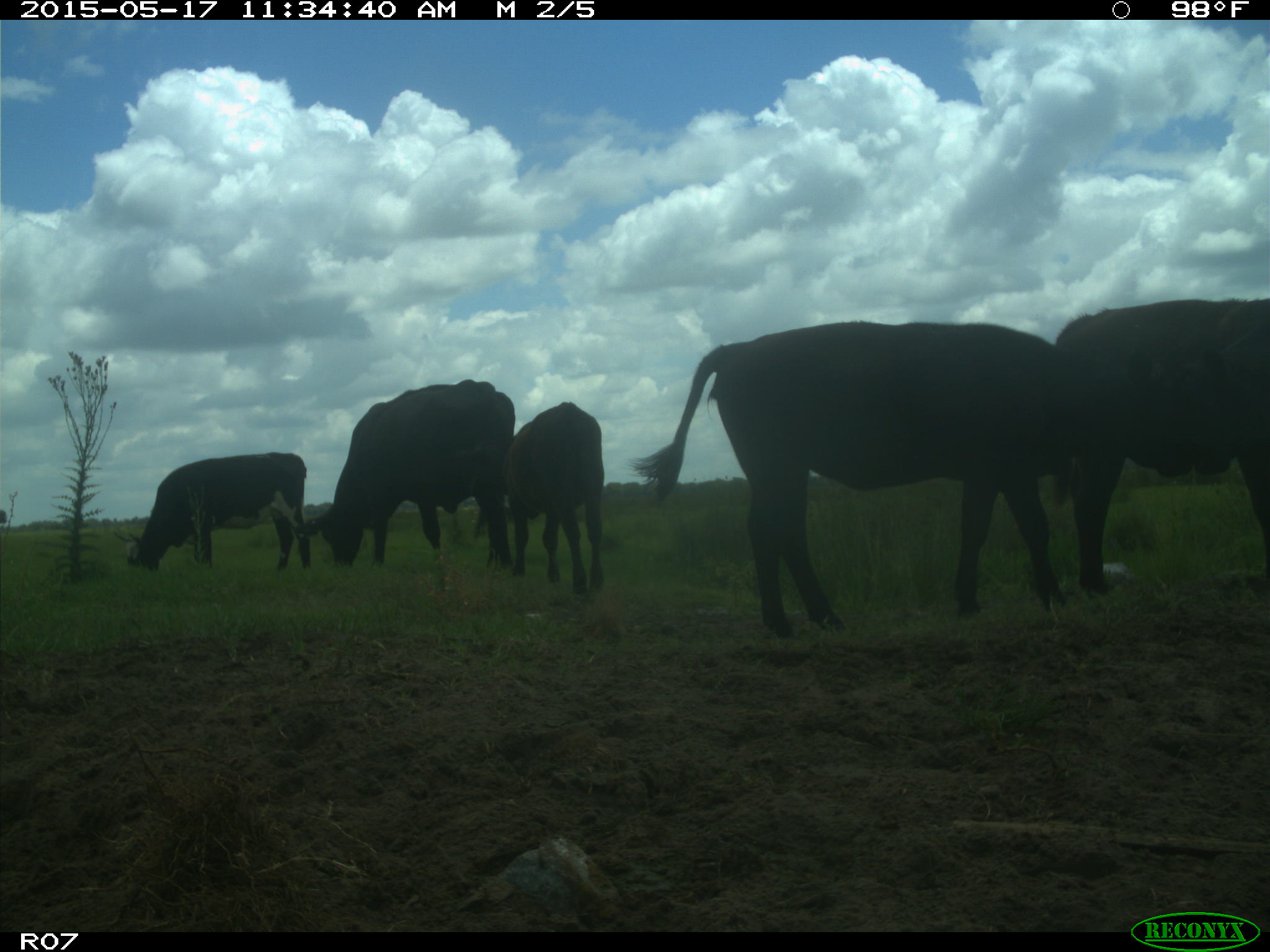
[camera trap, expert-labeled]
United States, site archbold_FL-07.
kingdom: Animalia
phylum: Chordata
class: Mammalia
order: Artiodactyla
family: Bovidae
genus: Bos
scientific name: Bos taurus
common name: domestic cow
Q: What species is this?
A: Bos taurus (domestic cow).